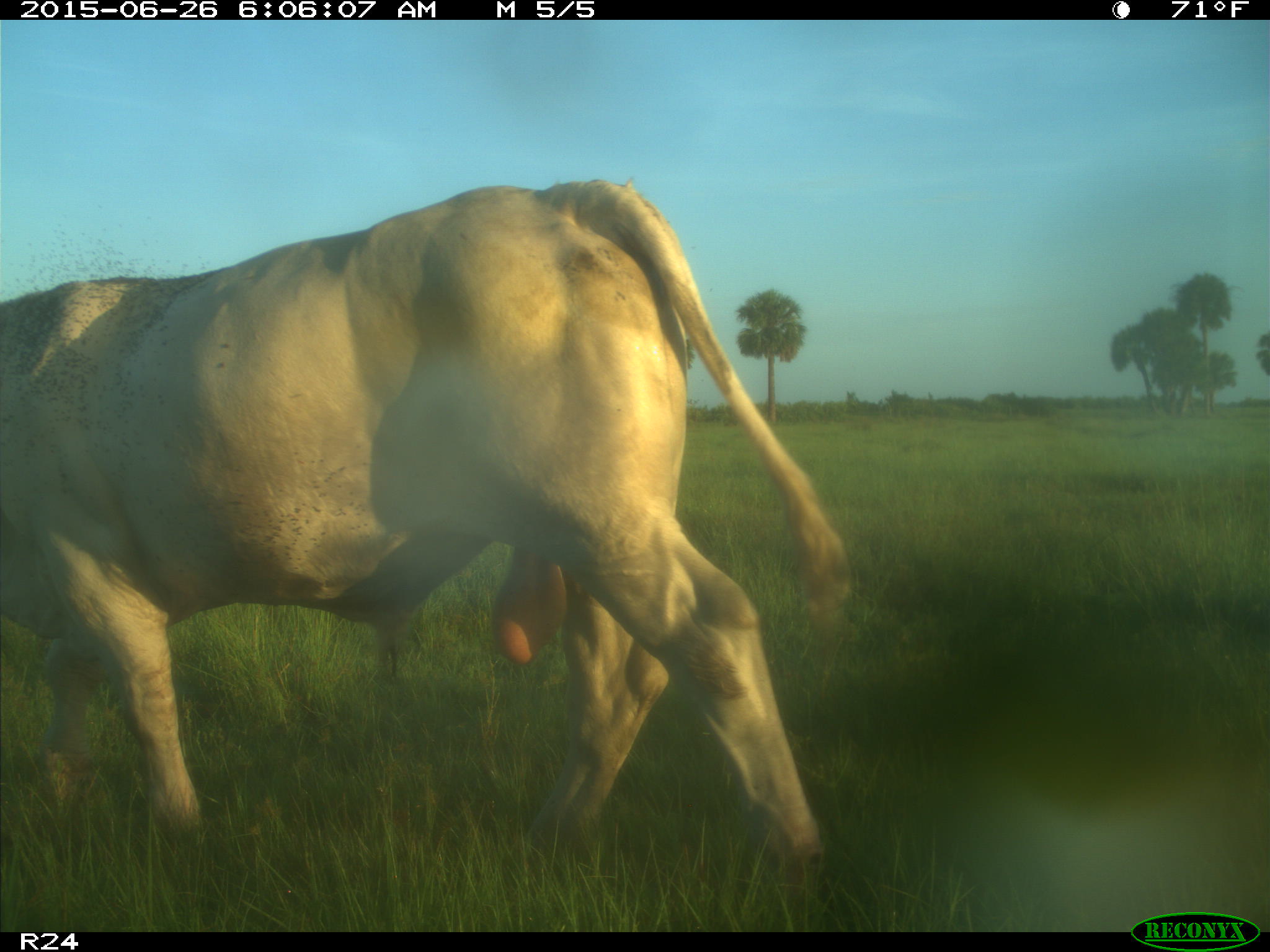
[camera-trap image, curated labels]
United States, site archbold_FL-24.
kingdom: Animalia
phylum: Chordata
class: Mammalia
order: Artiodactyla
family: Bovidae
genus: Bos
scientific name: Bos taurus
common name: domestic cow